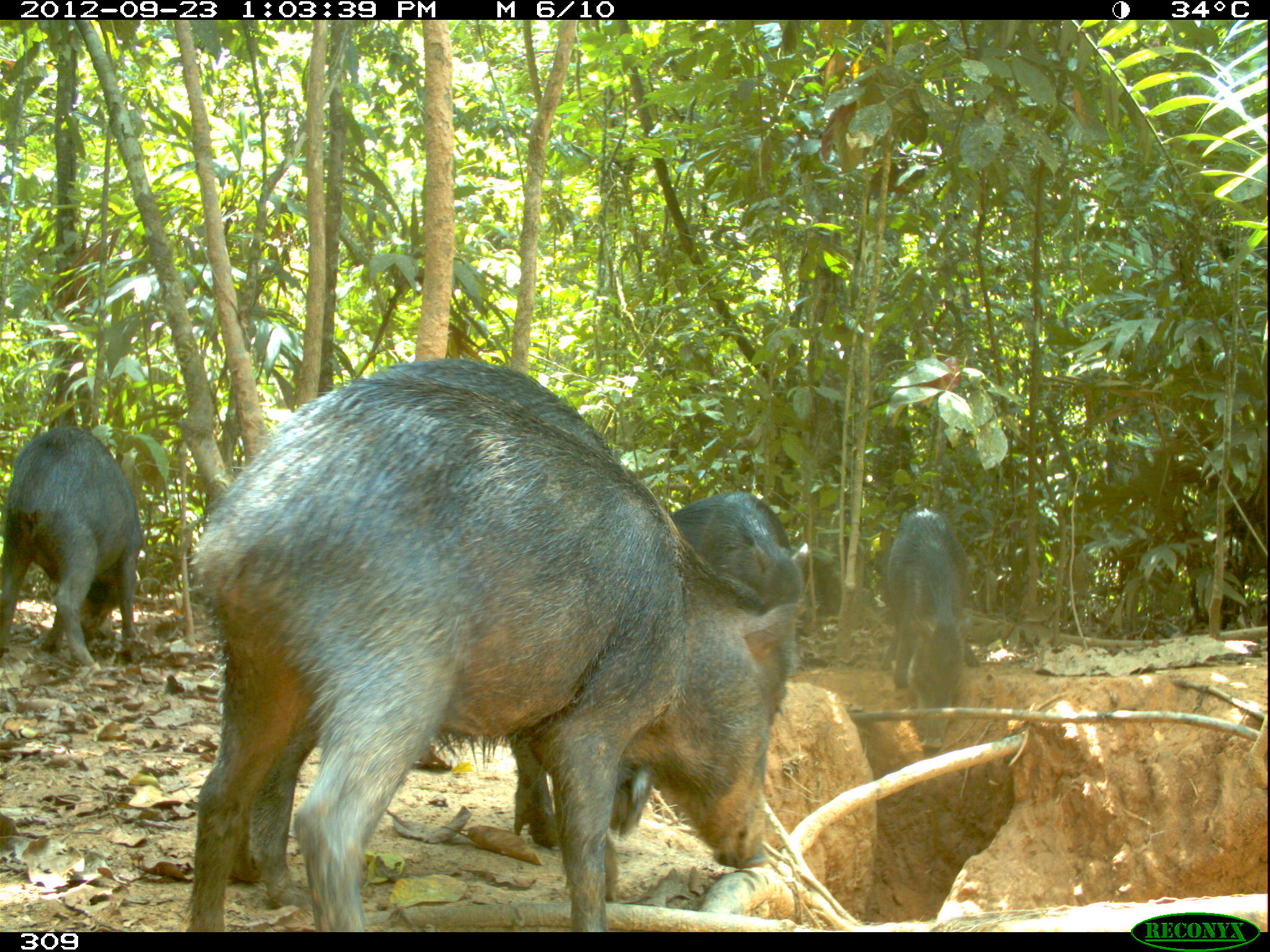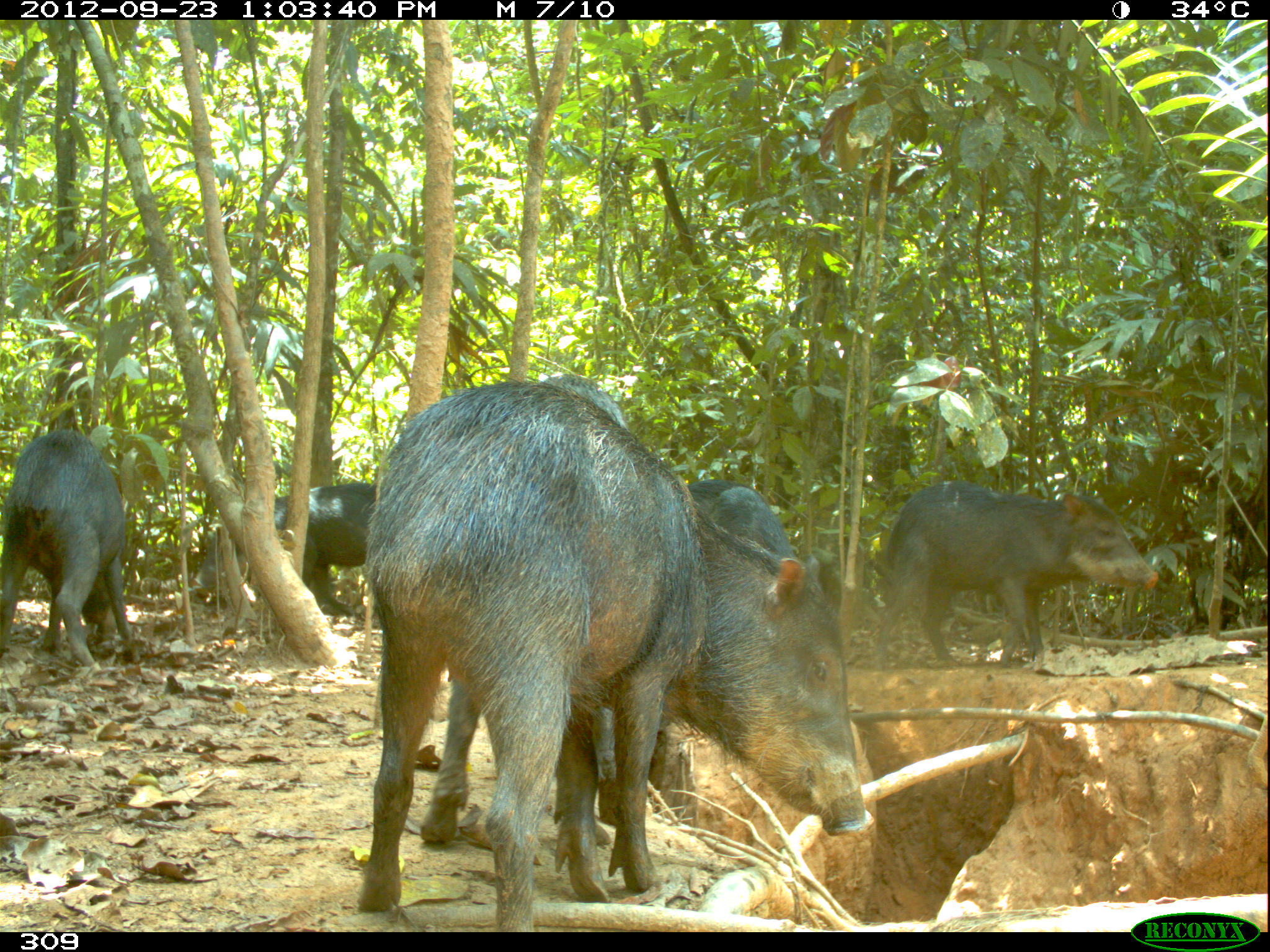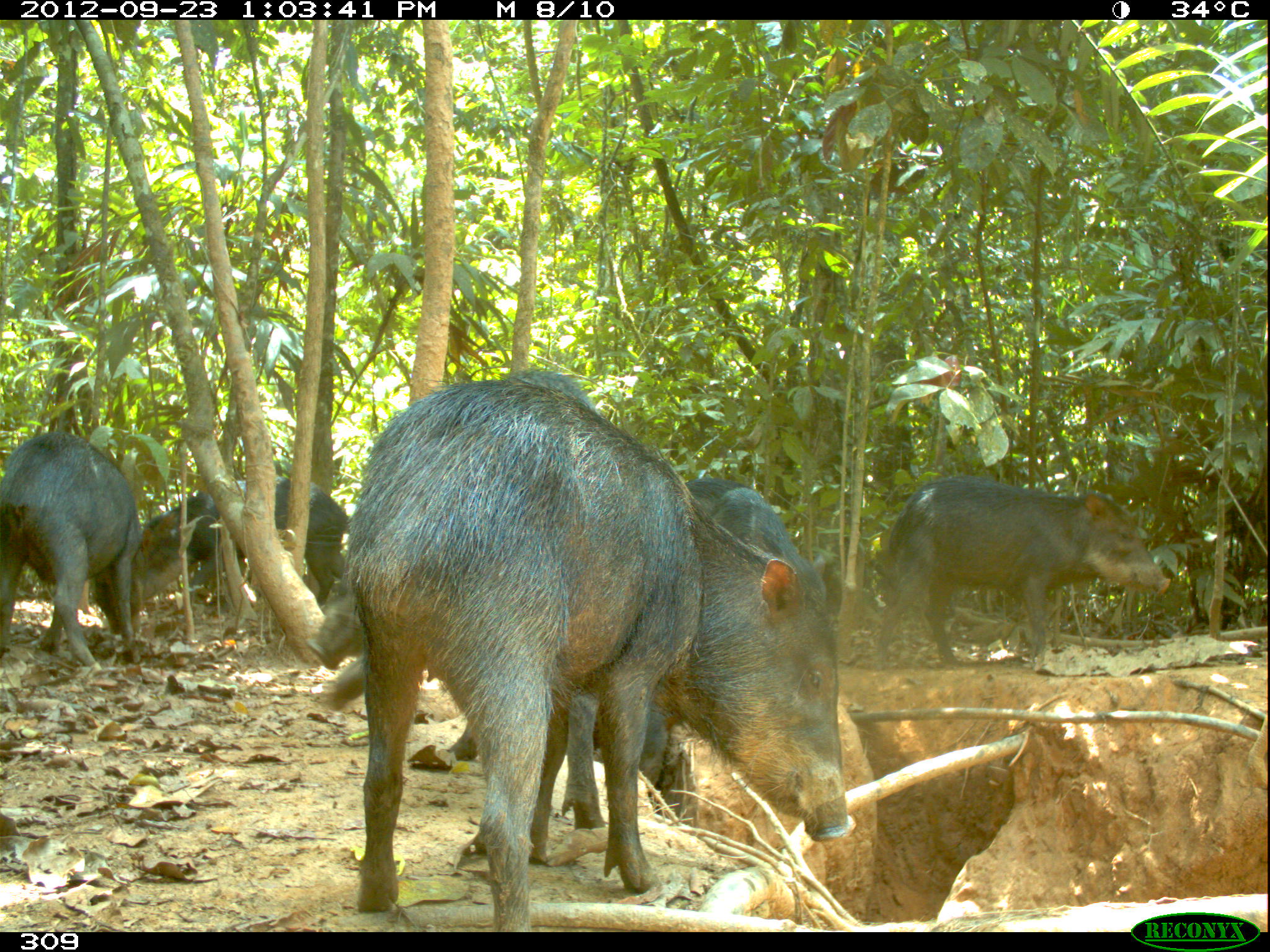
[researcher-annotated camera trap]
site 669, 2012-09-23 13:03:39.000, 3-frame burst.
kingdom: Animalia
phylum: Chordata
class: Mammalia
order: Artiodactyla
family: Tayassuidae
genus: Tayassu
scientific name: Tayassu pecari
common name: white-lipped peccary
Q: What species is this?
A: Tayassu pecari (white-lipped peccary).